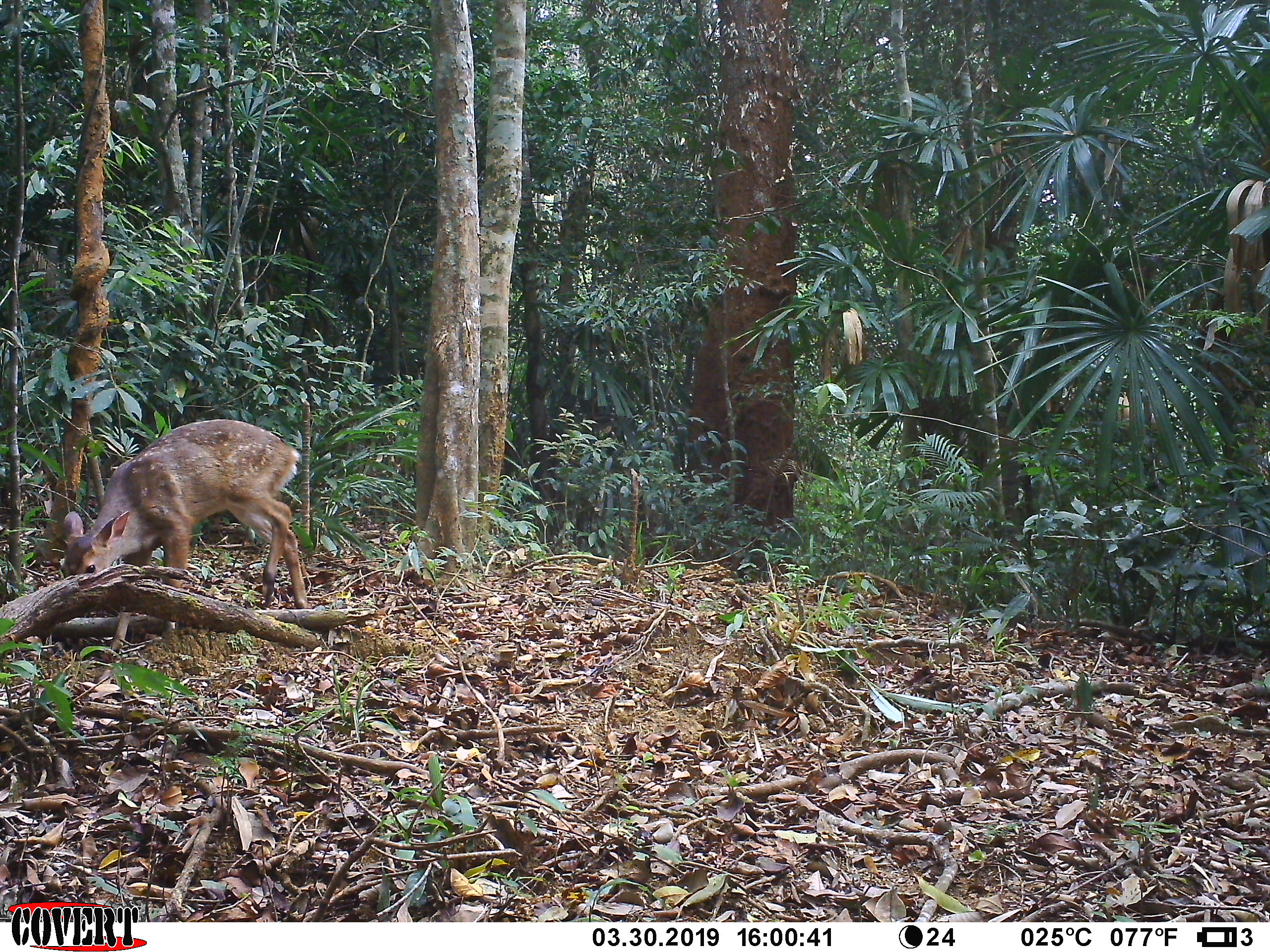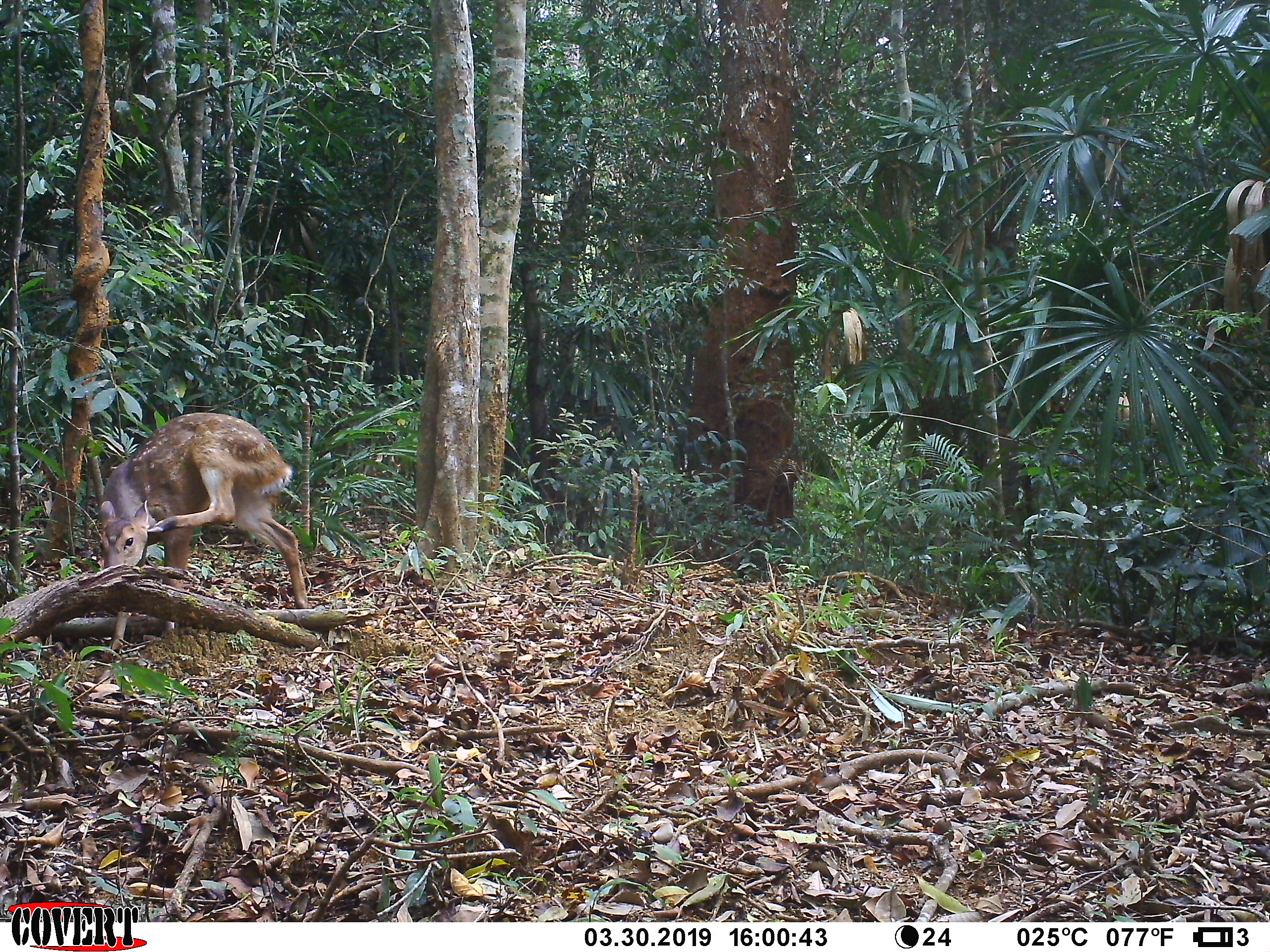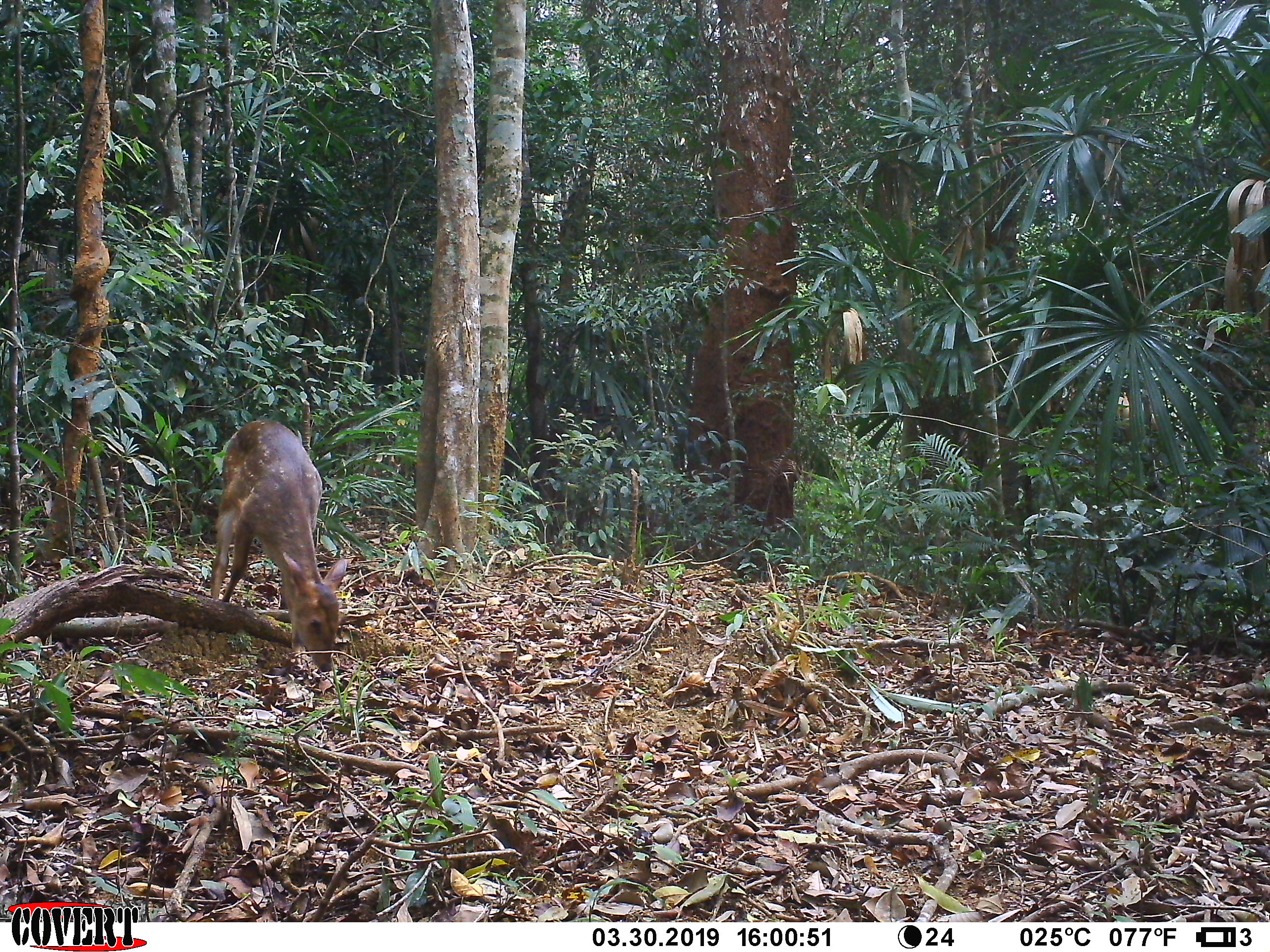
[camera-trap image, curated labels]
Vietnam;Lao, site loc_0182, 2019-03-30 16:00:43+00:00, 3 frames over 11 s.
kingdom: Animalia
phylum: Chordata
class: Mammalia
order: Artiodactyla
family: Cervidae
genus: Muntiacus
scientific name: Muntiacus vuquangensis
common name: large-antlered muntjac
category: large antlered muntjac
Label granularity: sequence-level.